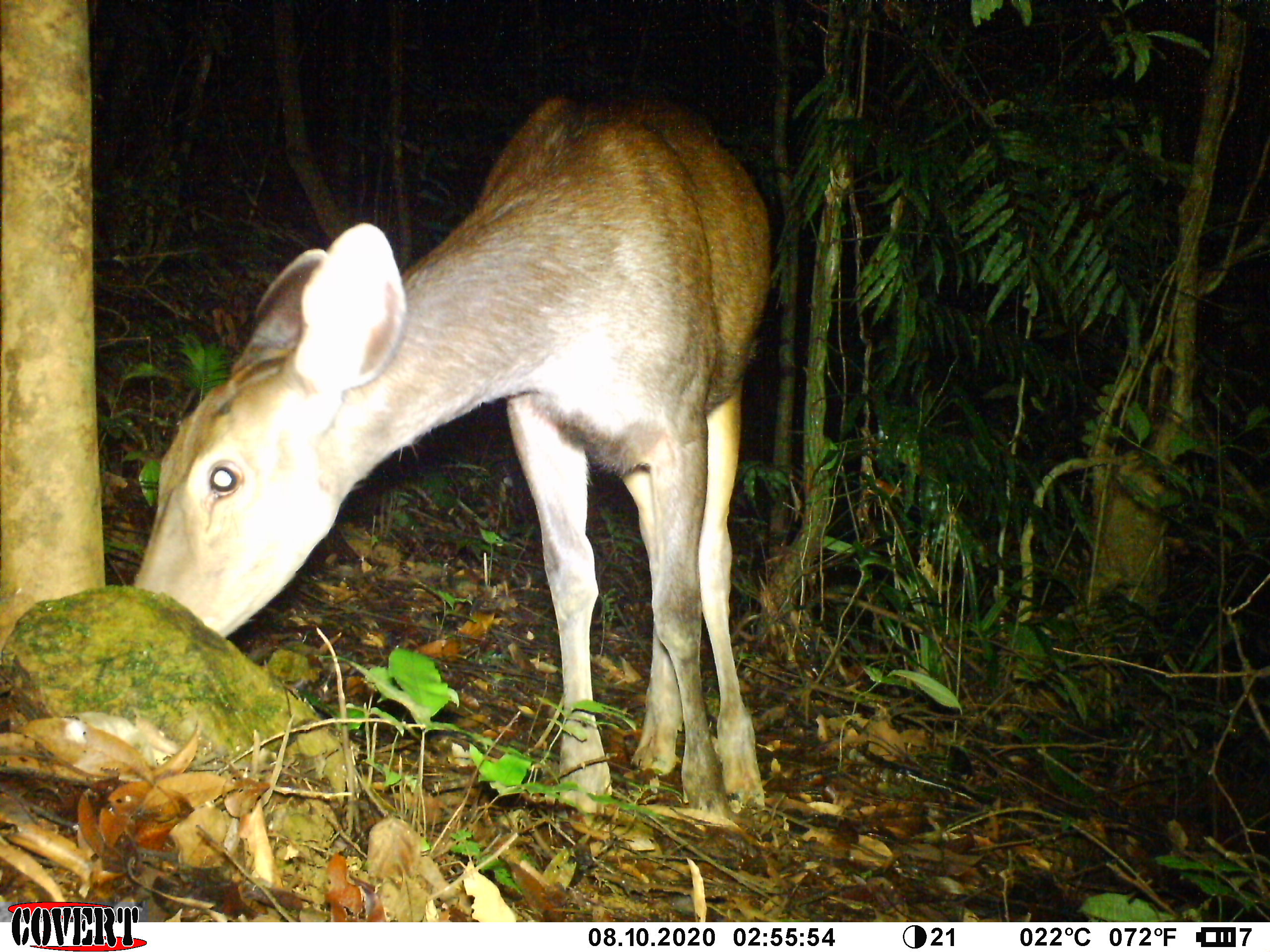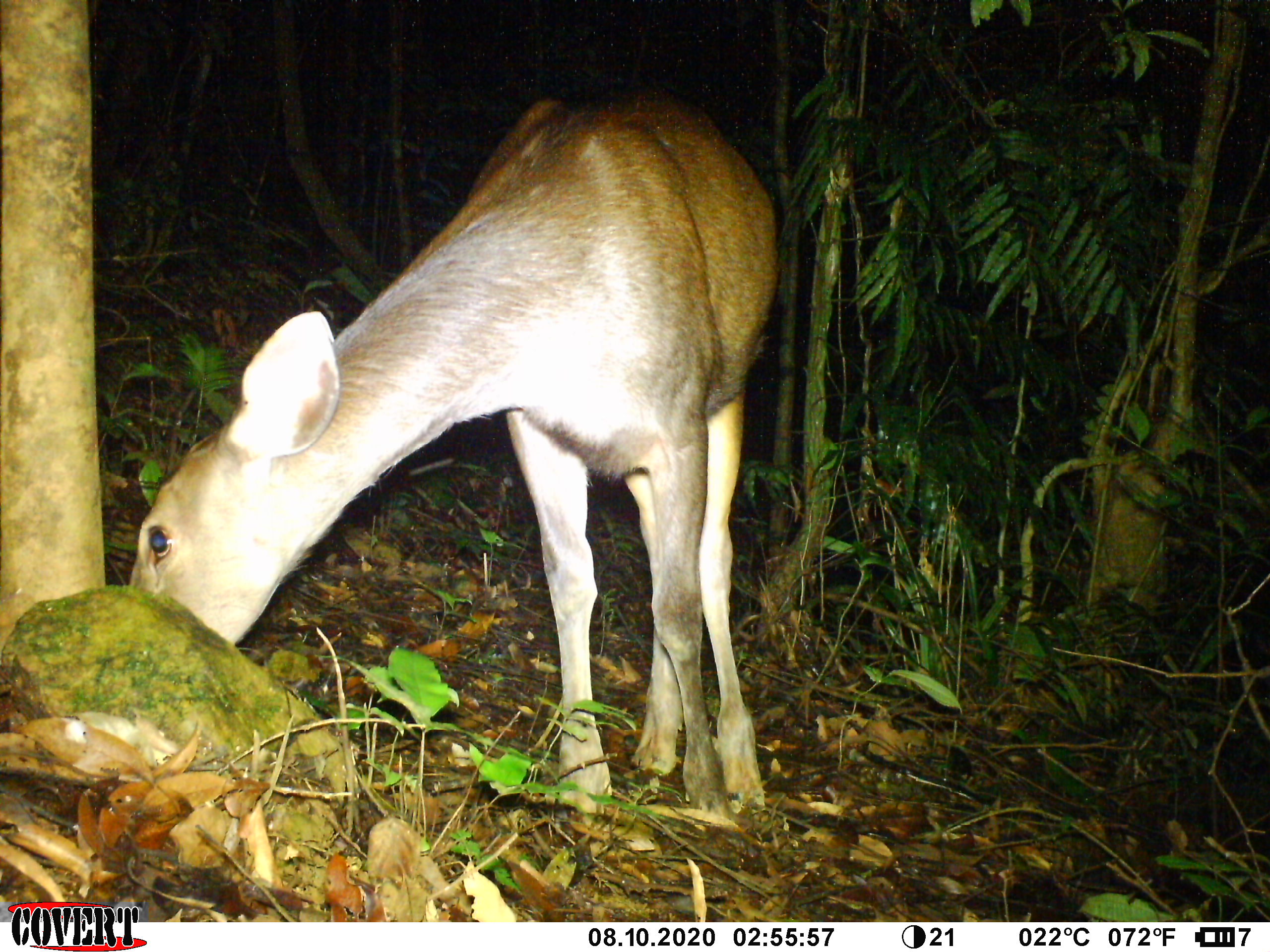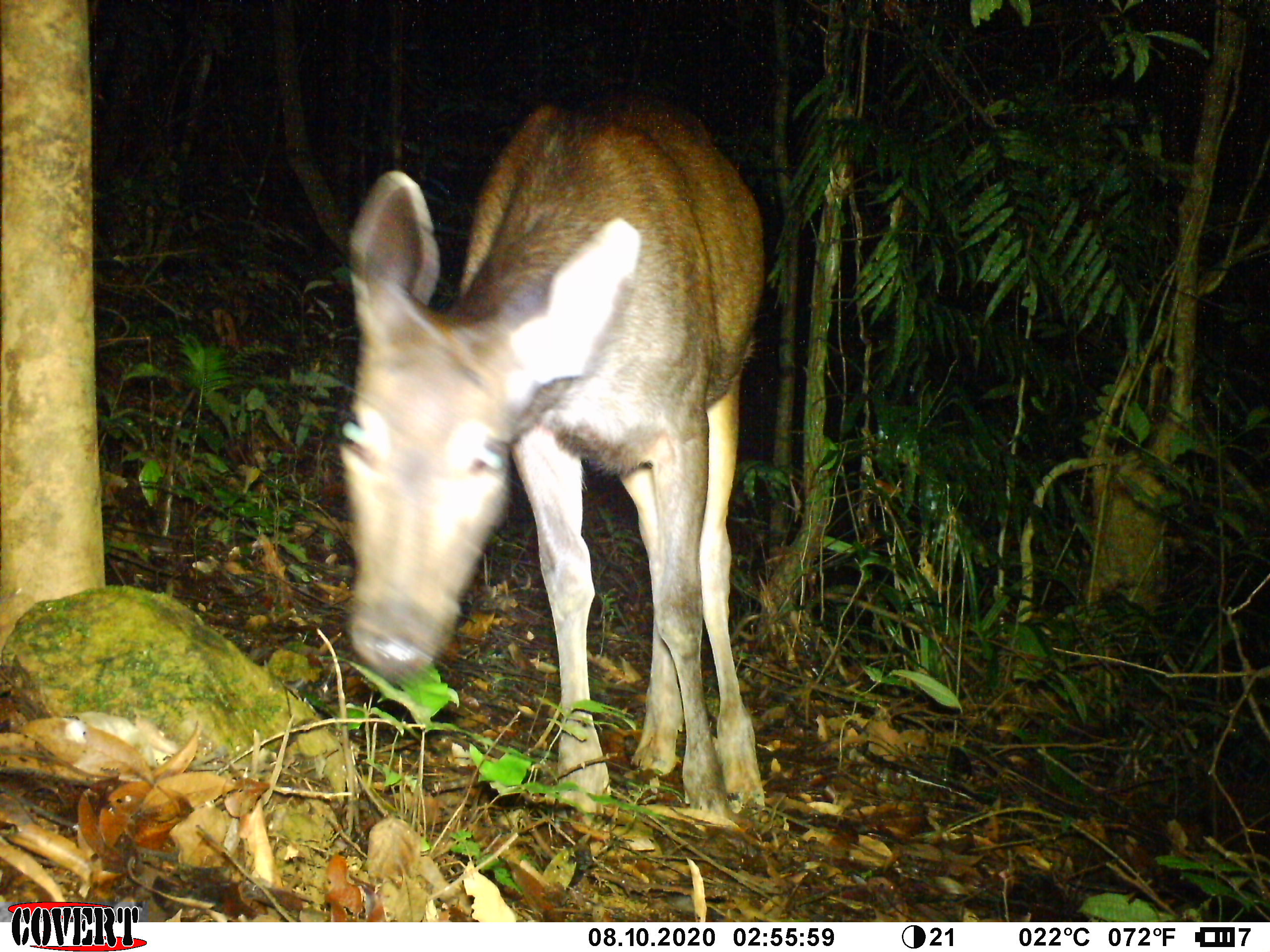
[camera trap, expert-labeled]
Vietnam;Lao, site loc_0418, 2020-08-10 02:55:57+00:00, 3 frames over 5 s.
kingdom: Animalia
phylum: Chordata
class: Mammalia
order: Artiodactyla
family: Cervidae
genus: Rusa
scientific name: Rusa unicolor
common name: sambar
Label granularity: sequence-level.